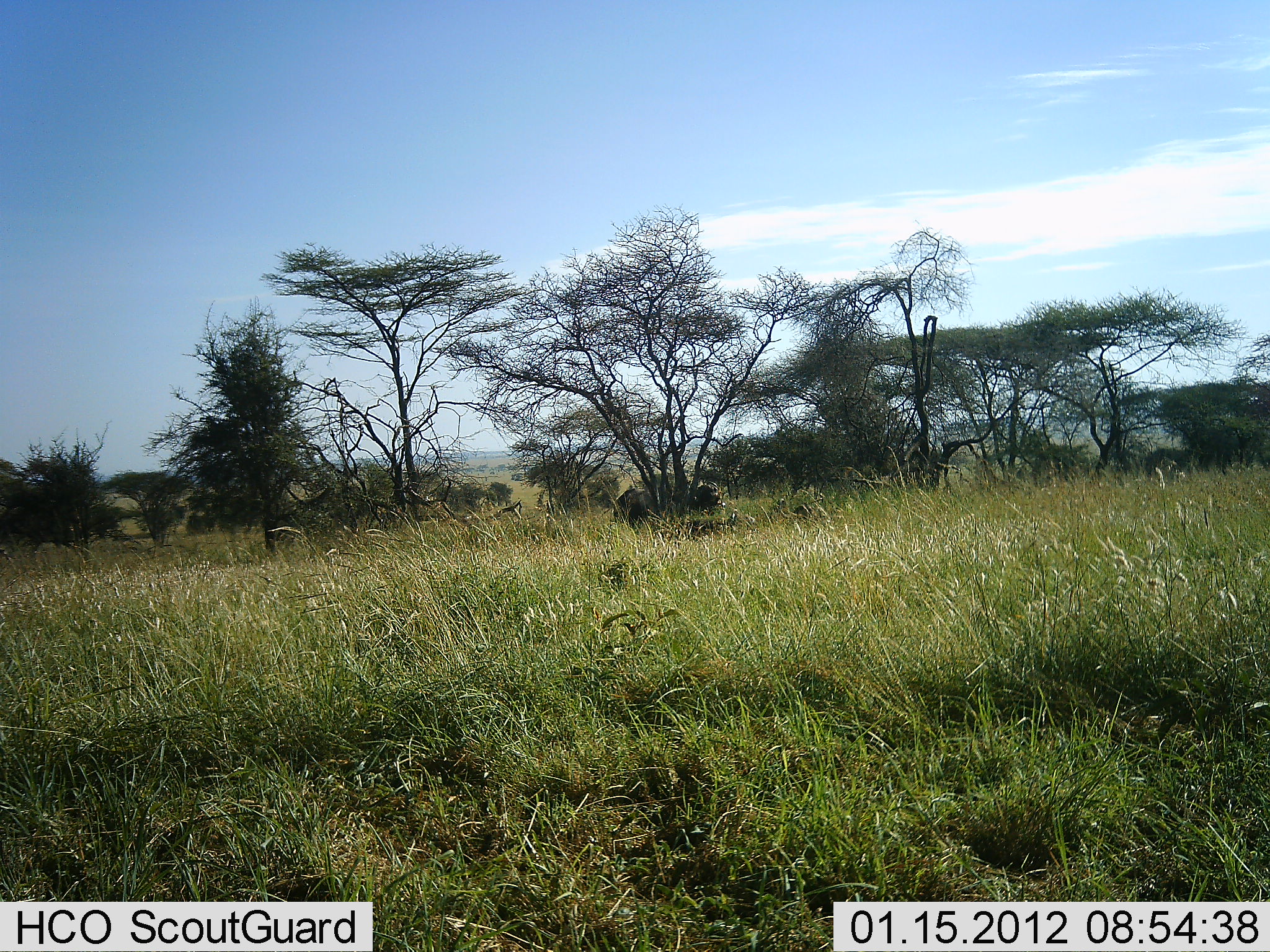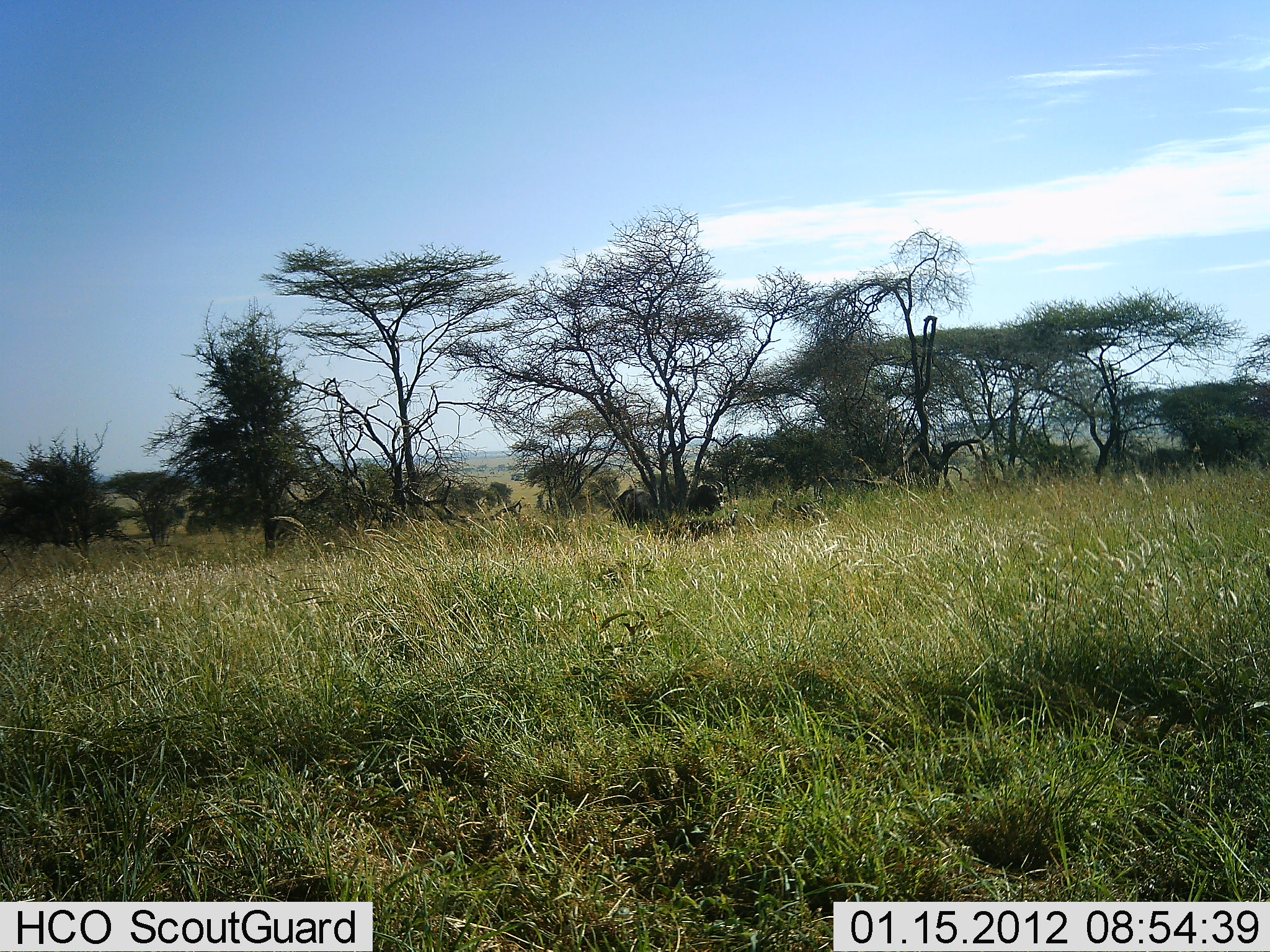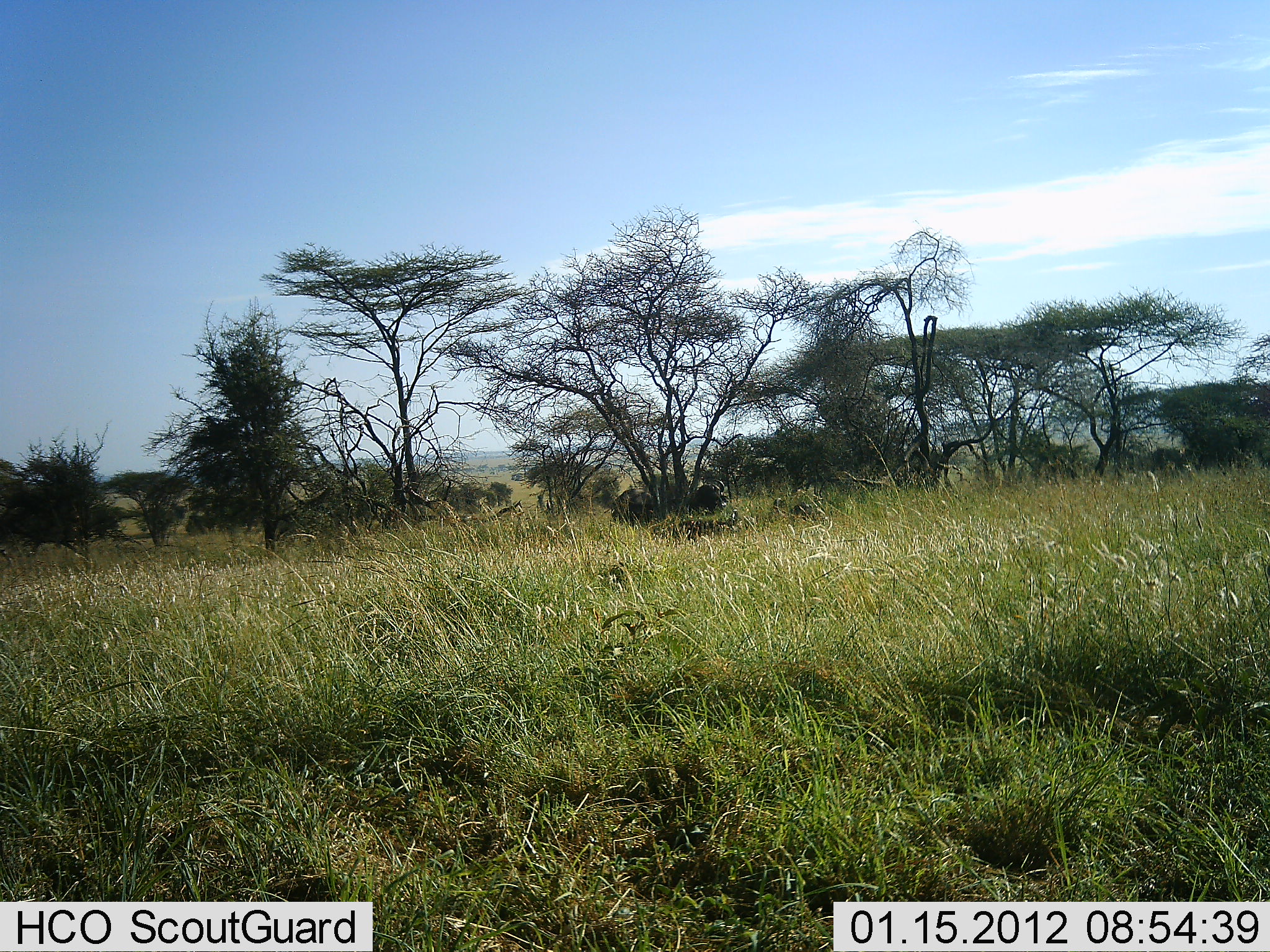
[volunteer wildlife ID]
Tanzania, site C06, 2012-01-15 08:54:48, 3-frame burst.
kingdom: Animalia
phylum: Chordata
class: Mammalia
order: Artiodactyla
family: Bovidae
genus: Syncerus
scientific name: Syncerus caffer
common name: cape buffalo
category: buffalo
Buffalo (cape buffalo) (Syncerus caffer), count 2. Behavior (volunteer vote fractions): standing 76%, resting 24%, moving 0%, interacting 0%. Young present (vote fraction): 0%. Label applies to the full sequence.